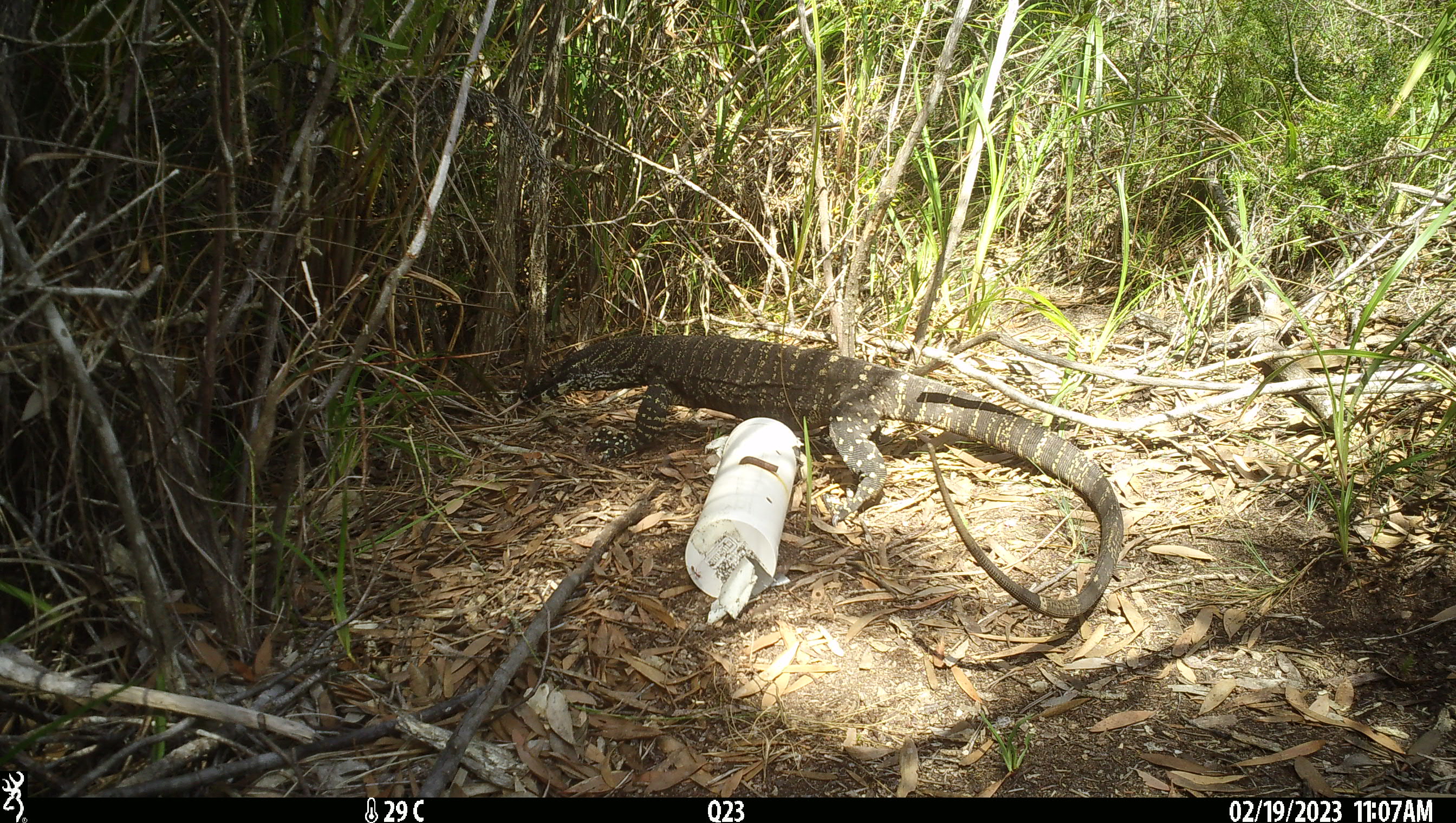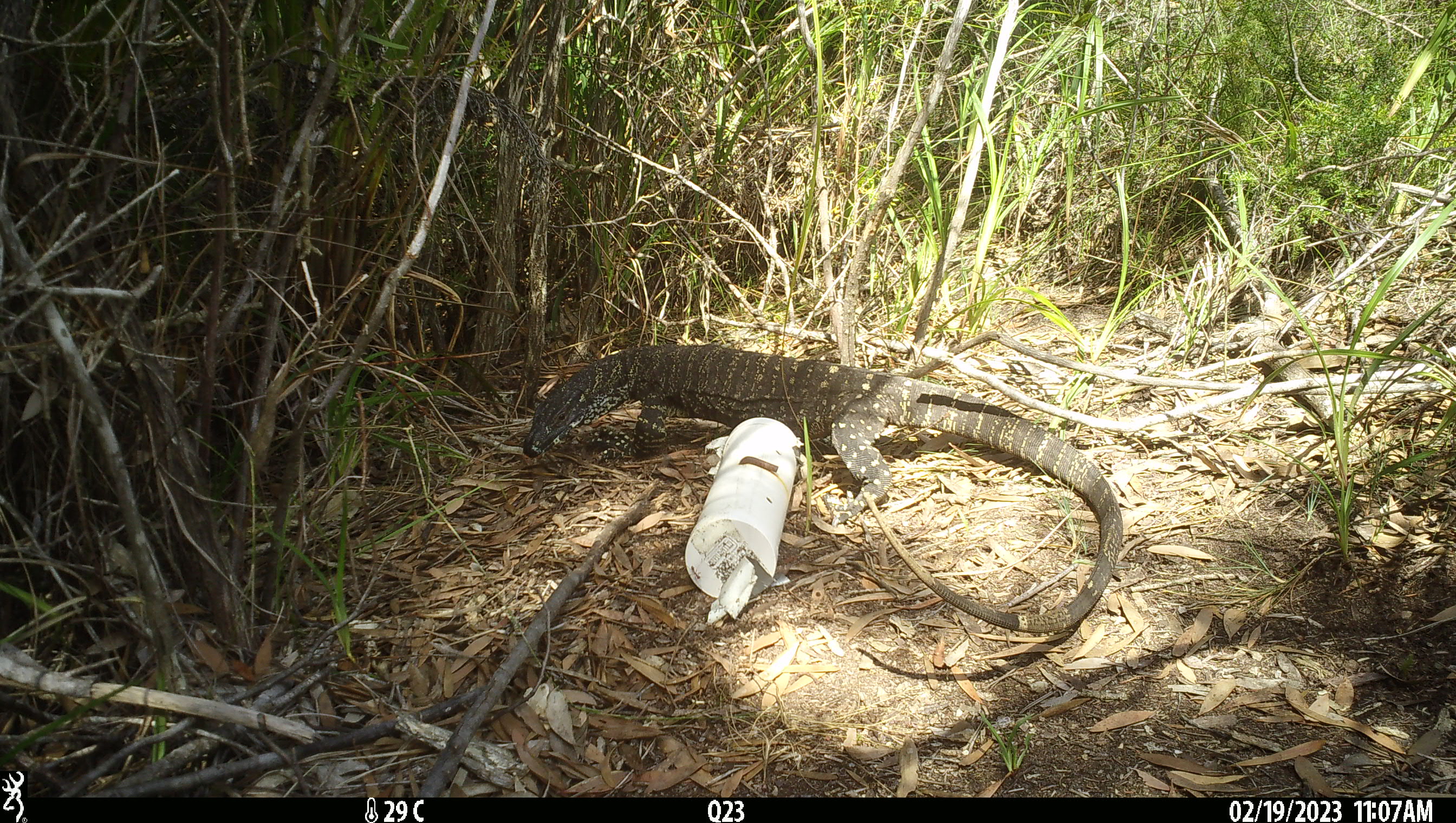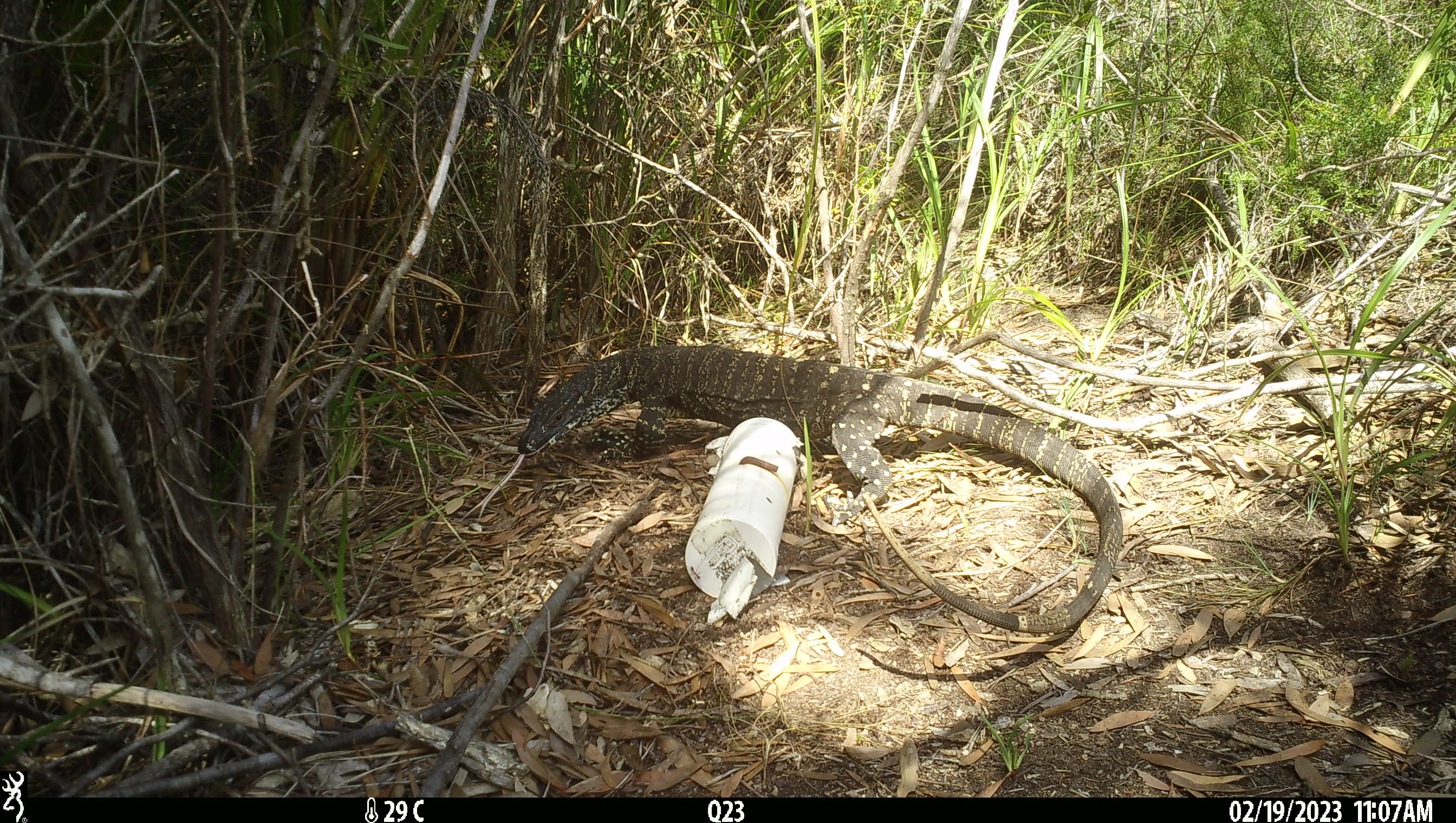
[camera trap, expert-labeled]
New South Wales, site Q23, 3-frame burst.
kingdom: Animalia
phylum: Chordata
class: Reptilia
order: Squamata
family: Varanidae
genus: Varanus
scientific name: Varanus varius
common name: lace monitor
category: goanna